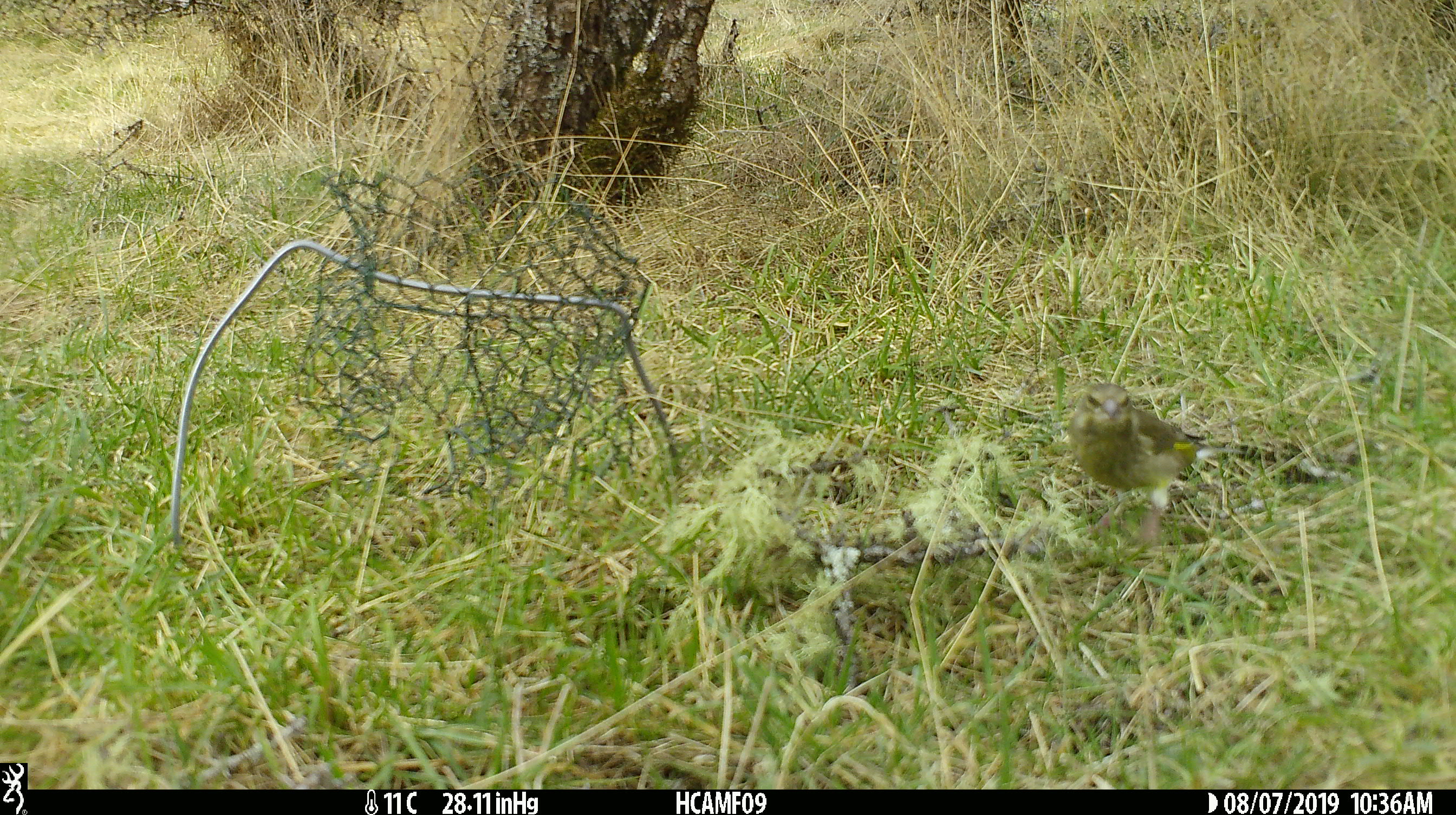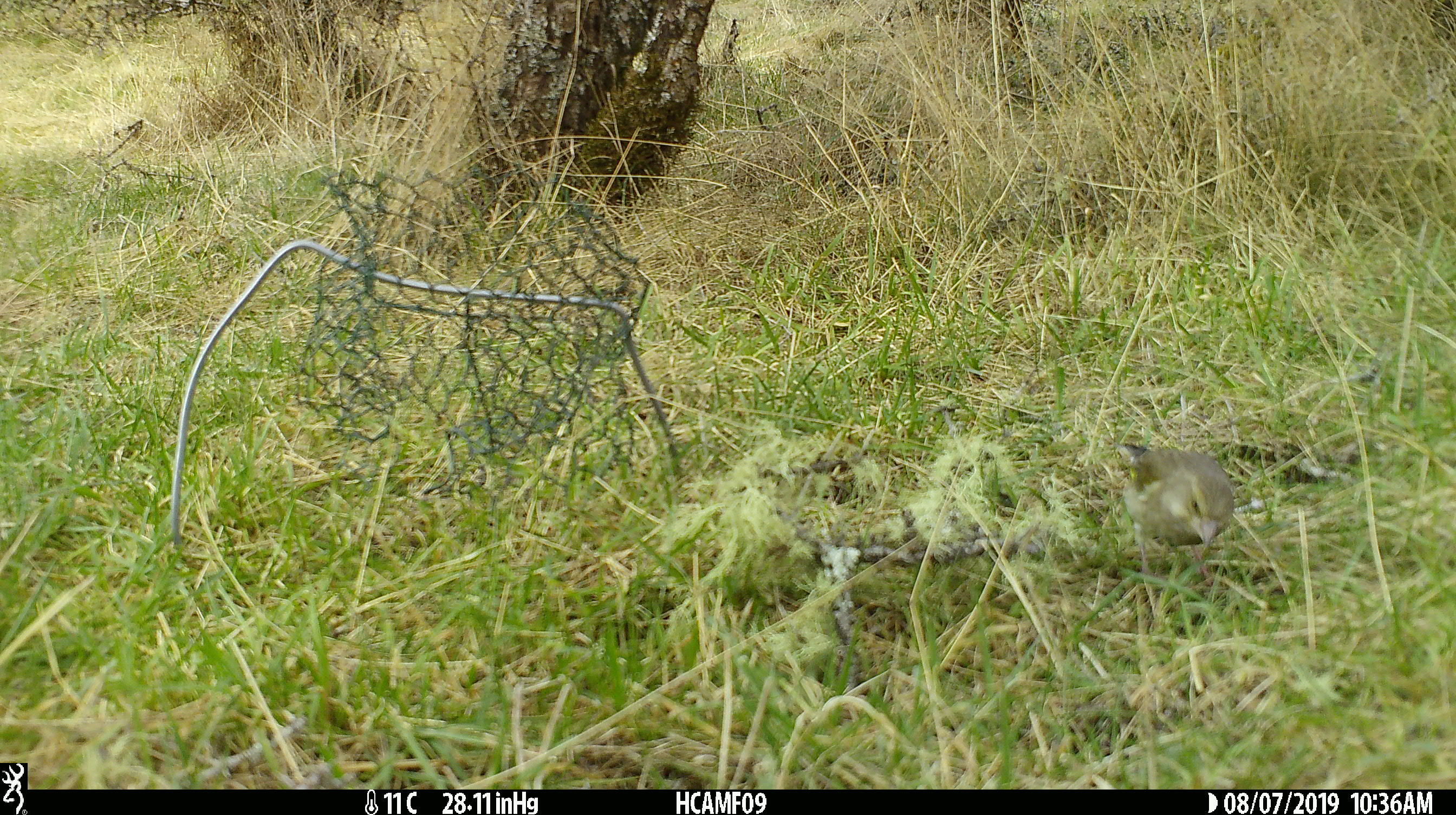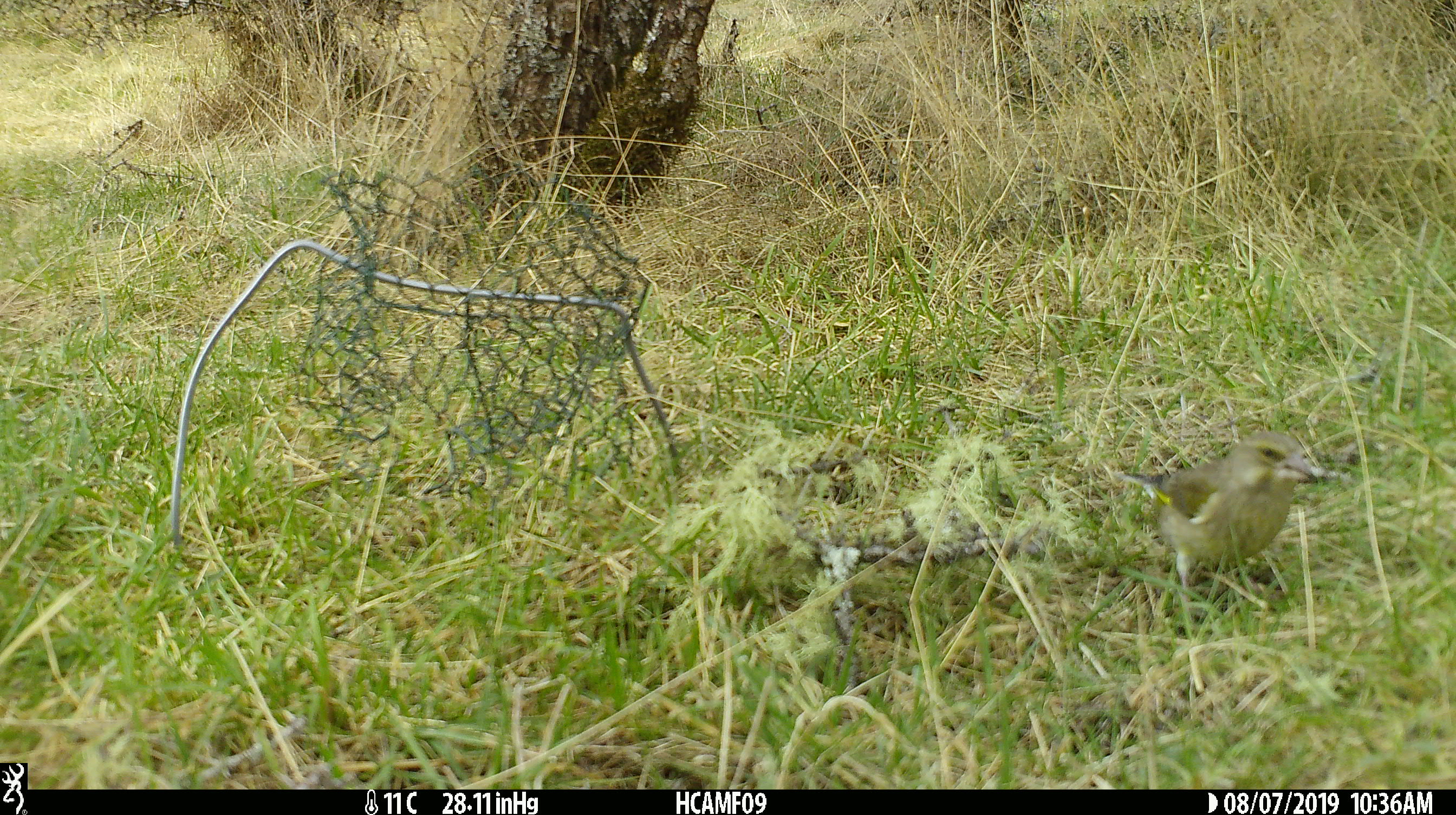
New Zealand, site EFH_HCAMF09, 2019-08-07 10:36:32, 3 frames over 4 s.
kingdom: Animalia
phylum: Chordata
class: Aves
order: Passeriformes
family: Fringillidae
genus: Chloris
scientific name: Chloris chloris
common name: greenfinch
Greenfinch (Chloris chloris).